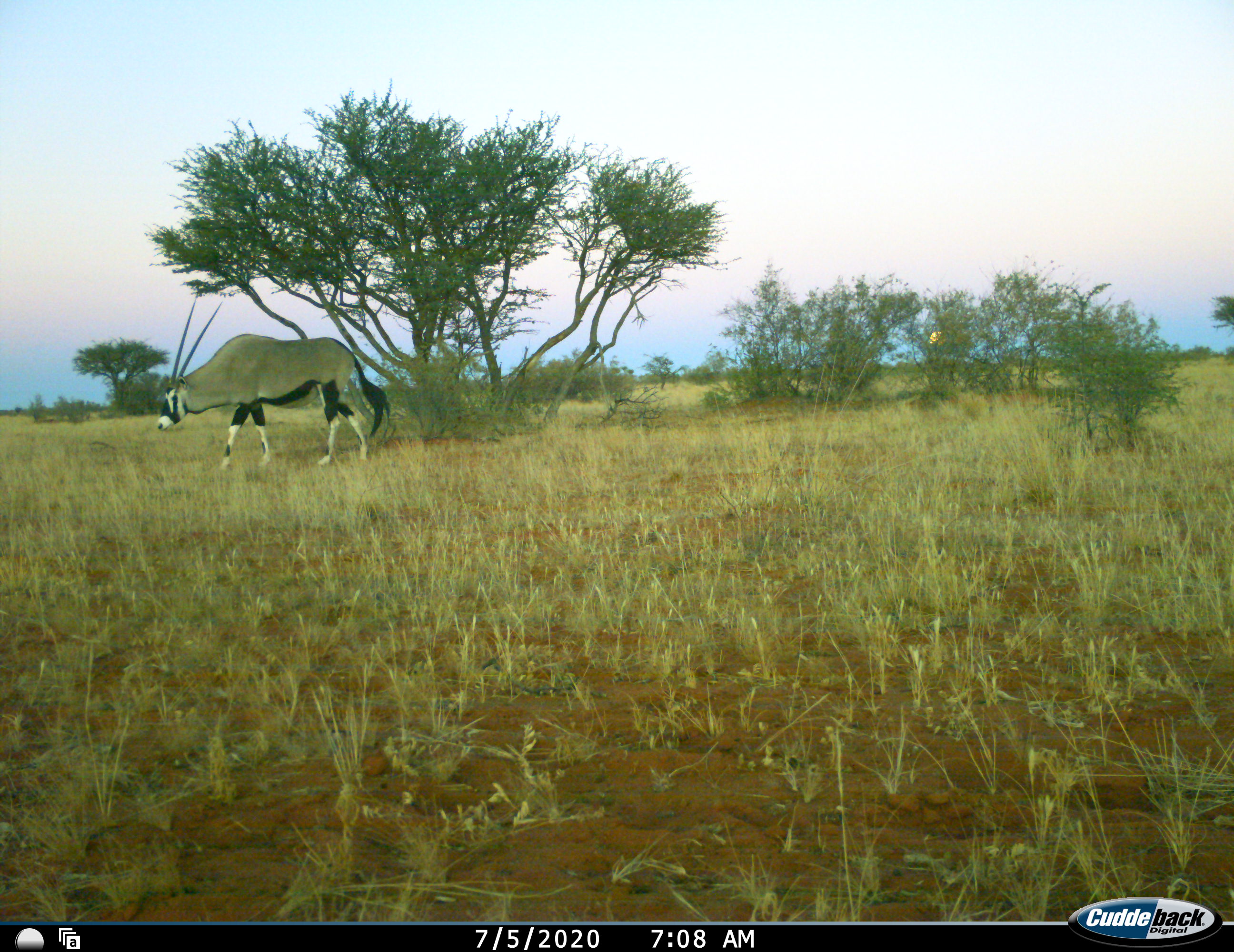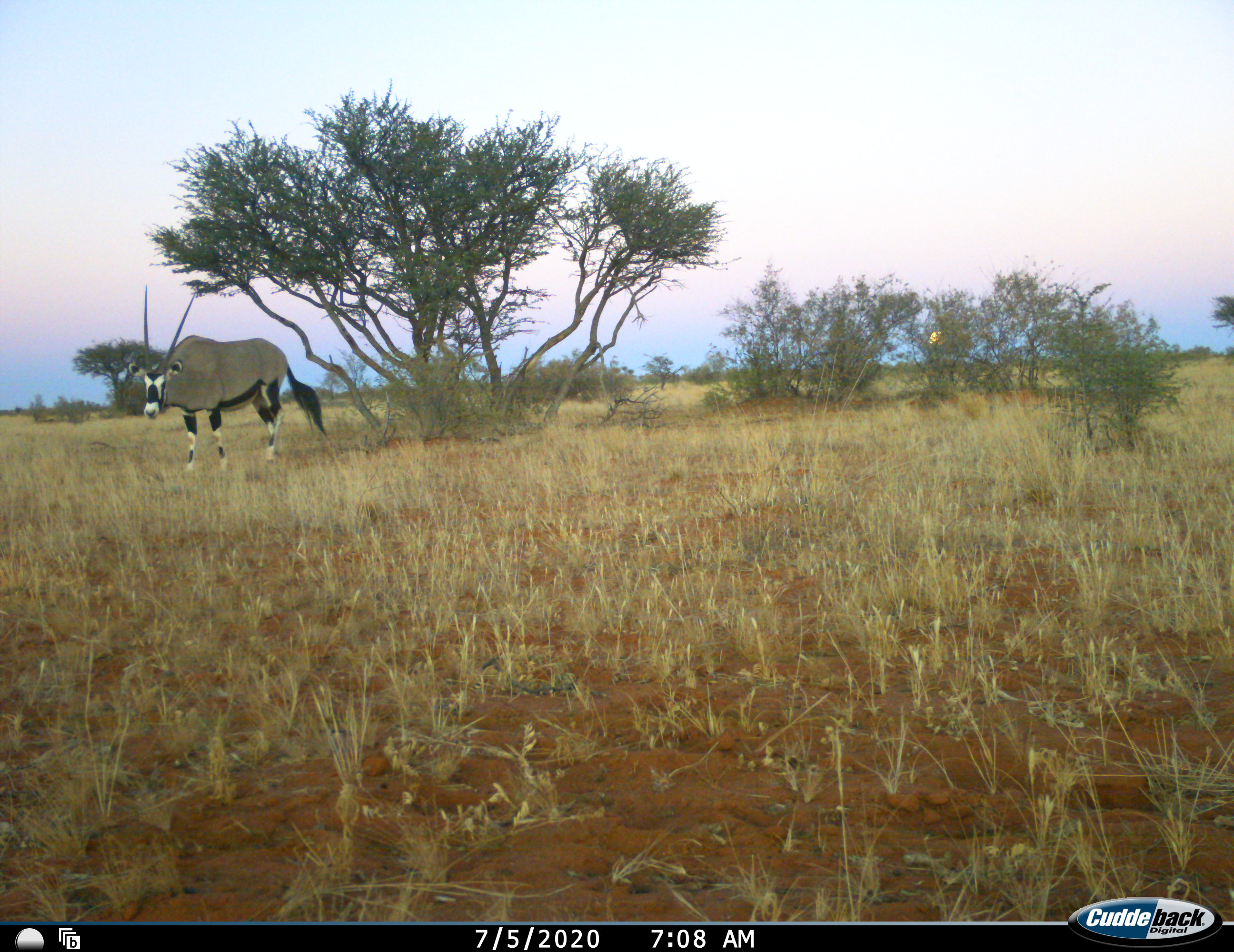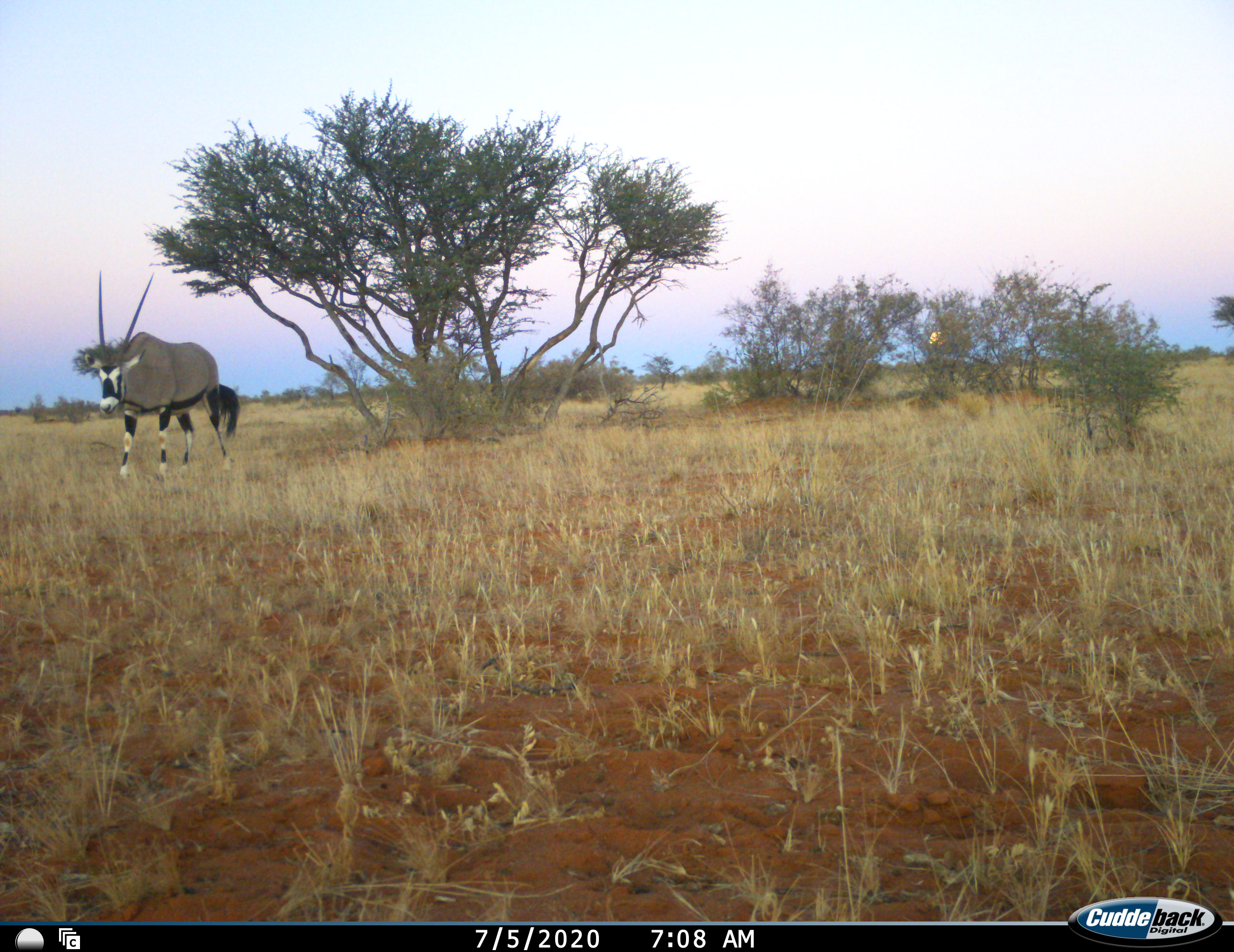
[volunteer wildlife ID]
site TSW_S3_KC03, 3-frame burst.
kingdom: Animalia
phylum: Chordata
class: Mammalia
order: Artiodactyla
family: Bovidae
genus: Oryx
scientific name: Oryx gazella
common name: gemsbok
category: oryx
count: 1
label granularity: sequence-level